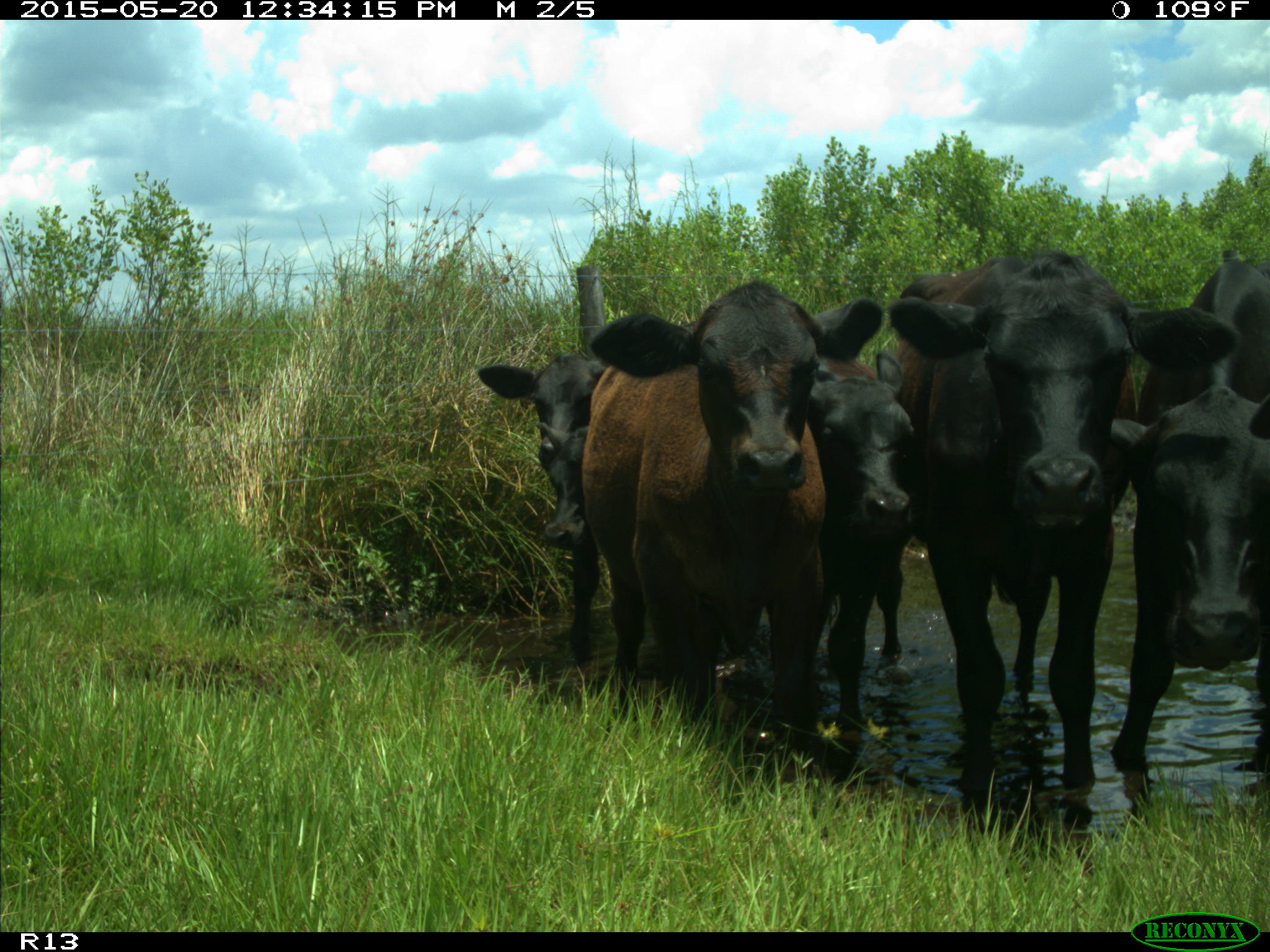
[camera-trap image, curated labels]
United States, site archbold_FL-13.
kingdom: Animalia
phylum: Chordata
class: Mammalia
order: Artiodactyla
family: Bovidae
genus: Bos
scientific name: Bos taurus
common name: domestic cow